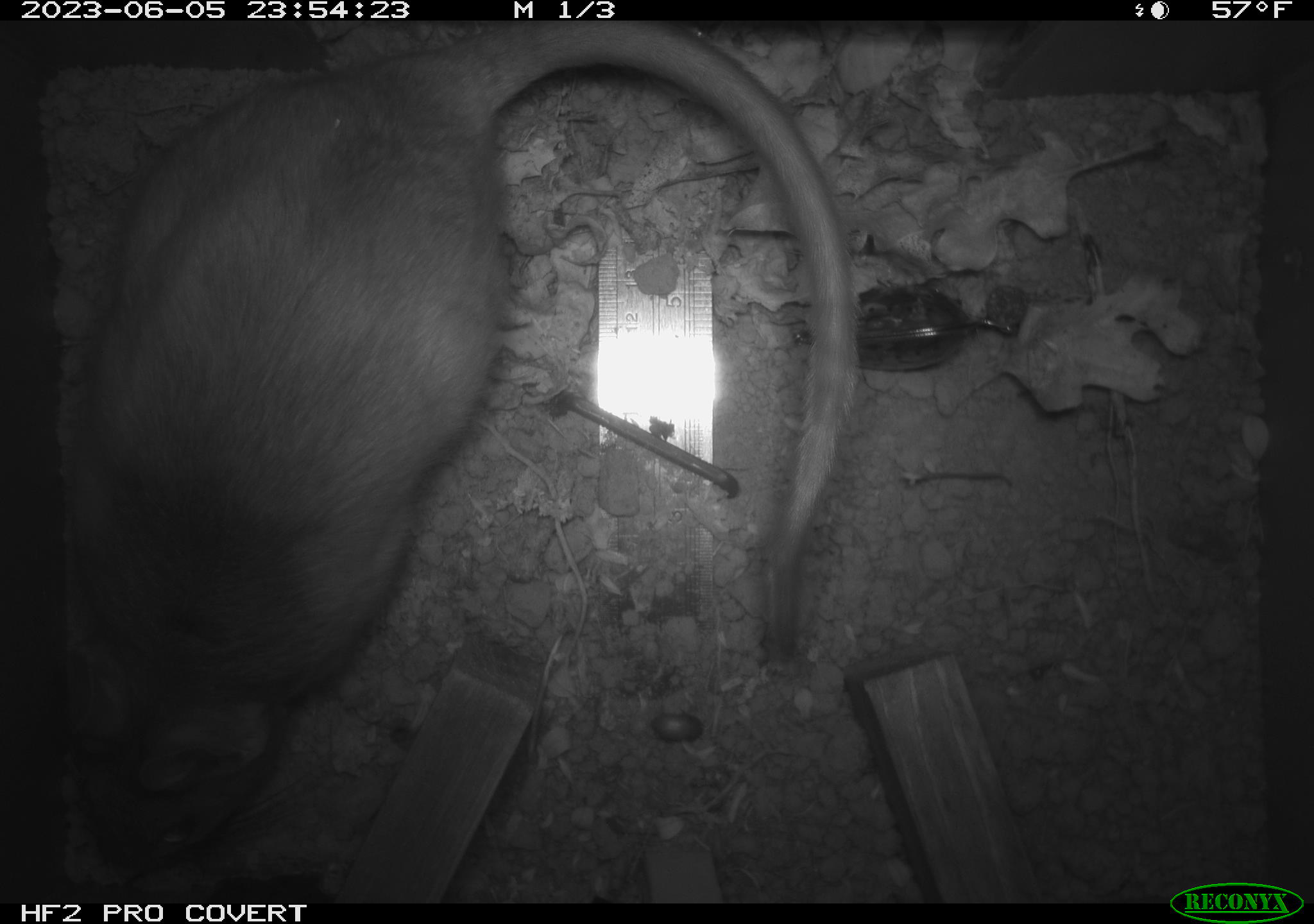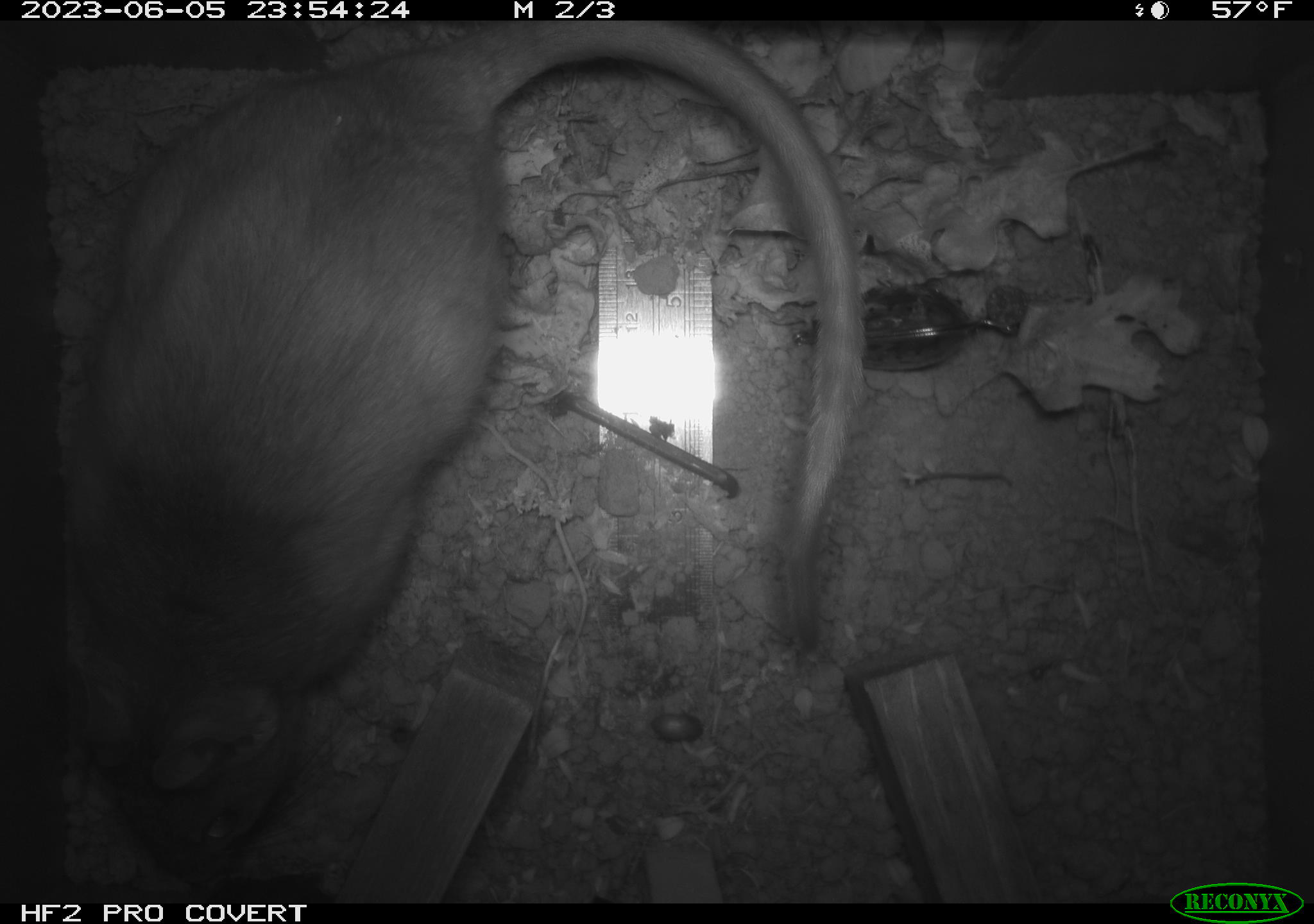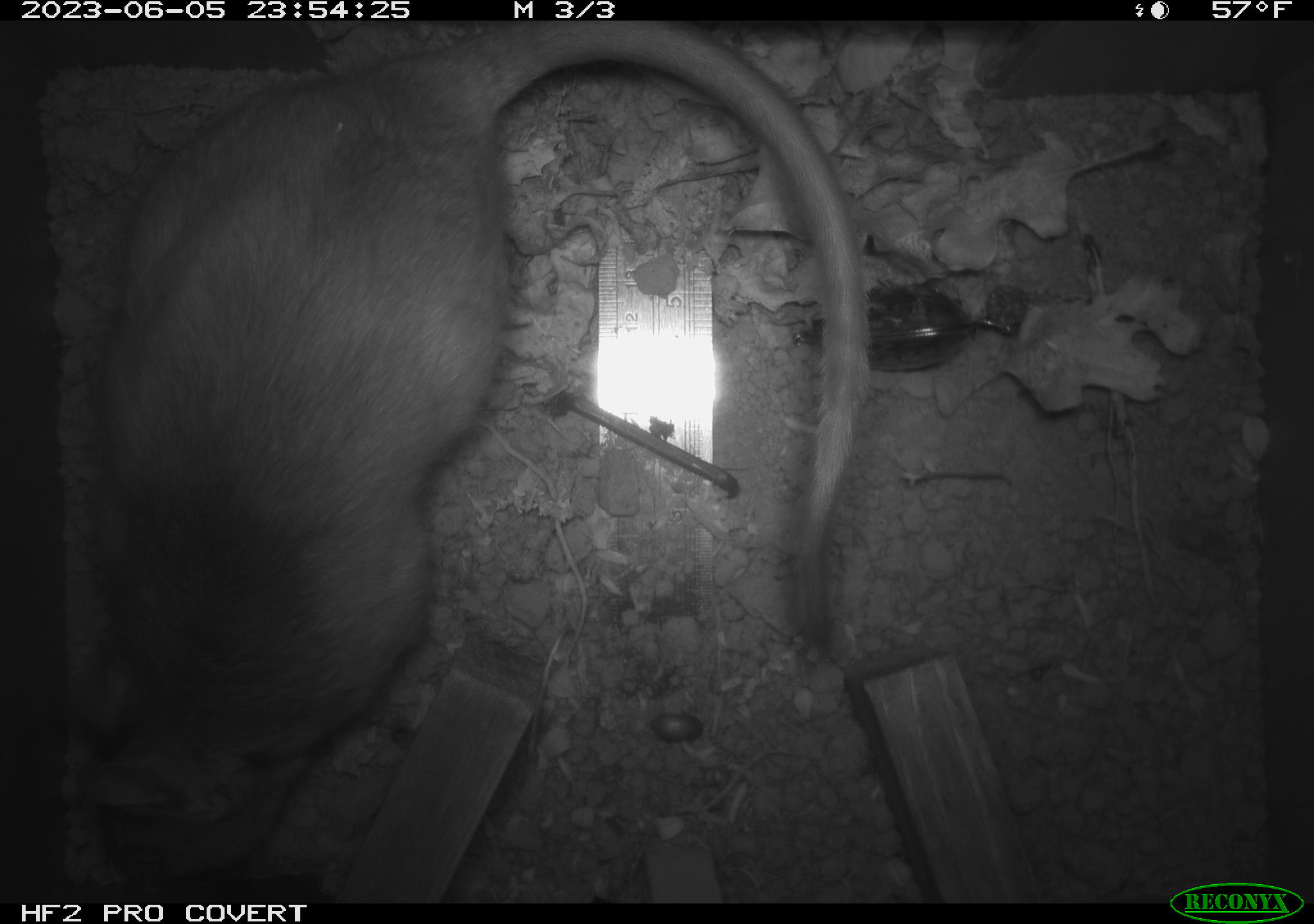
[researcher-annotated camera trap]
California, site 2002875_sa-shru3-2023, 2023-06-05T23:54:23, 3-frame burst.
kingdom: Animalia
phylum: Chordata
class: Mammalia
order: Rodentia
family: Cricetidae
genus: Neotoma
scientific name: Neotoma fuscipes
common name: dusky-footed woodrat